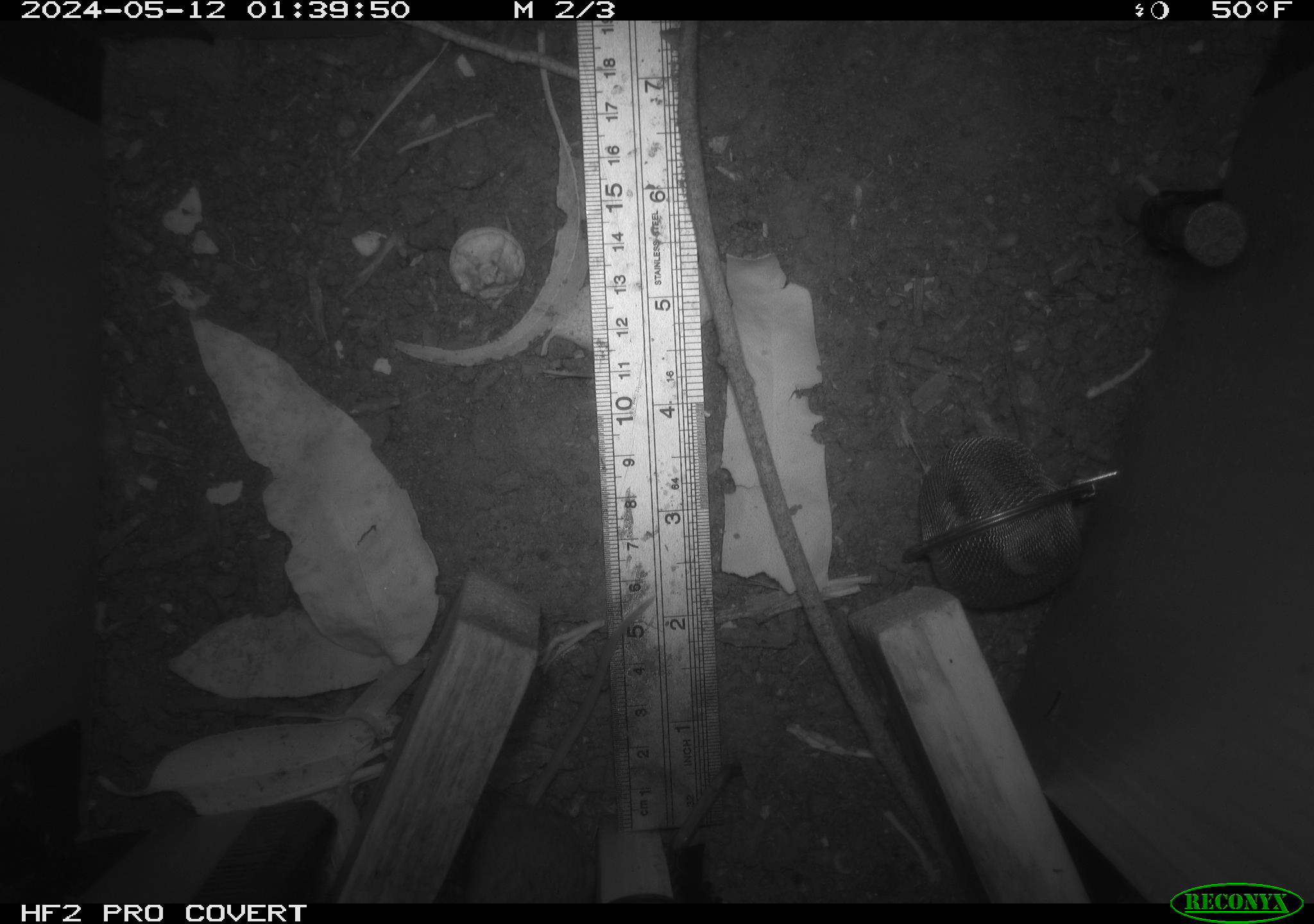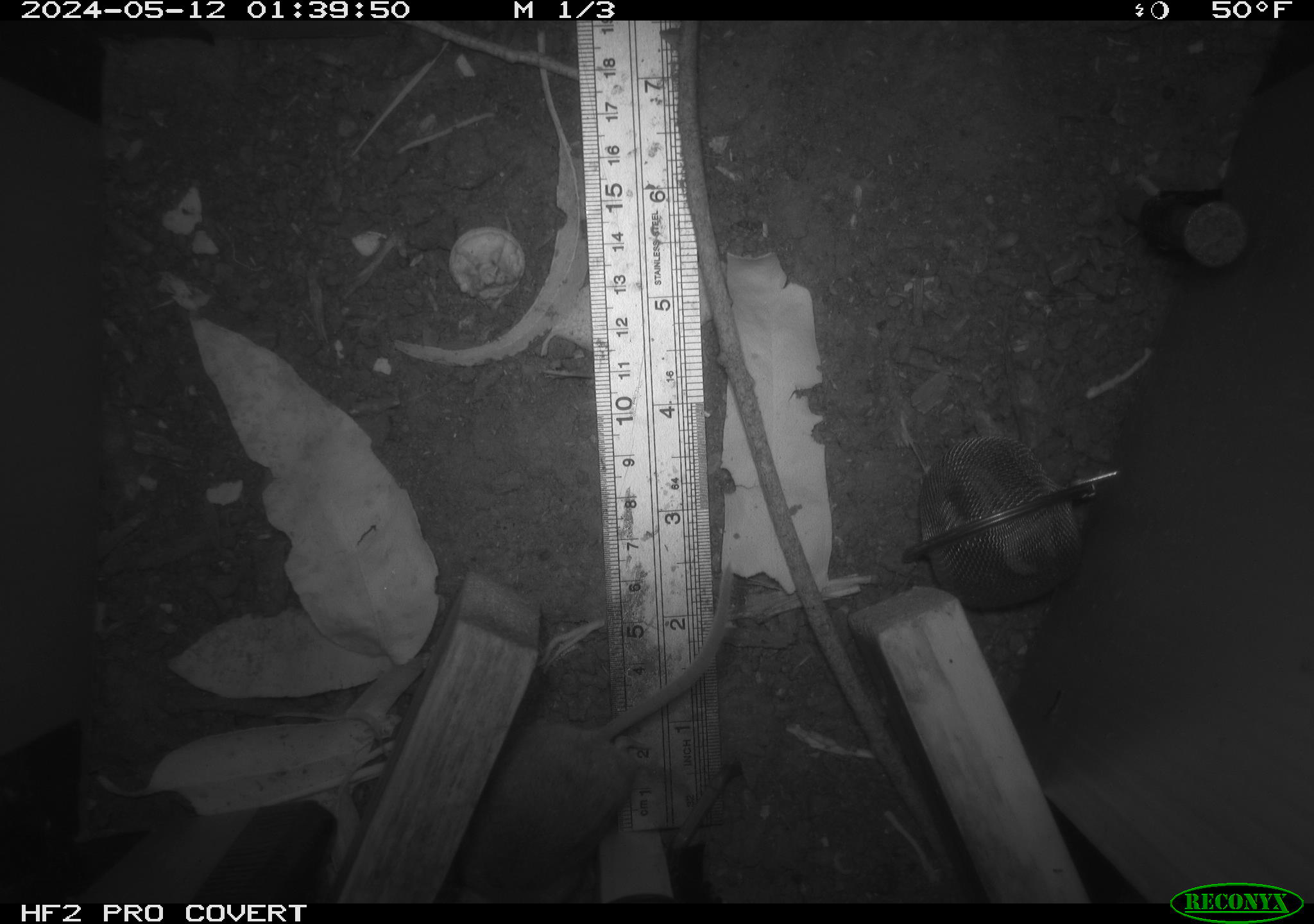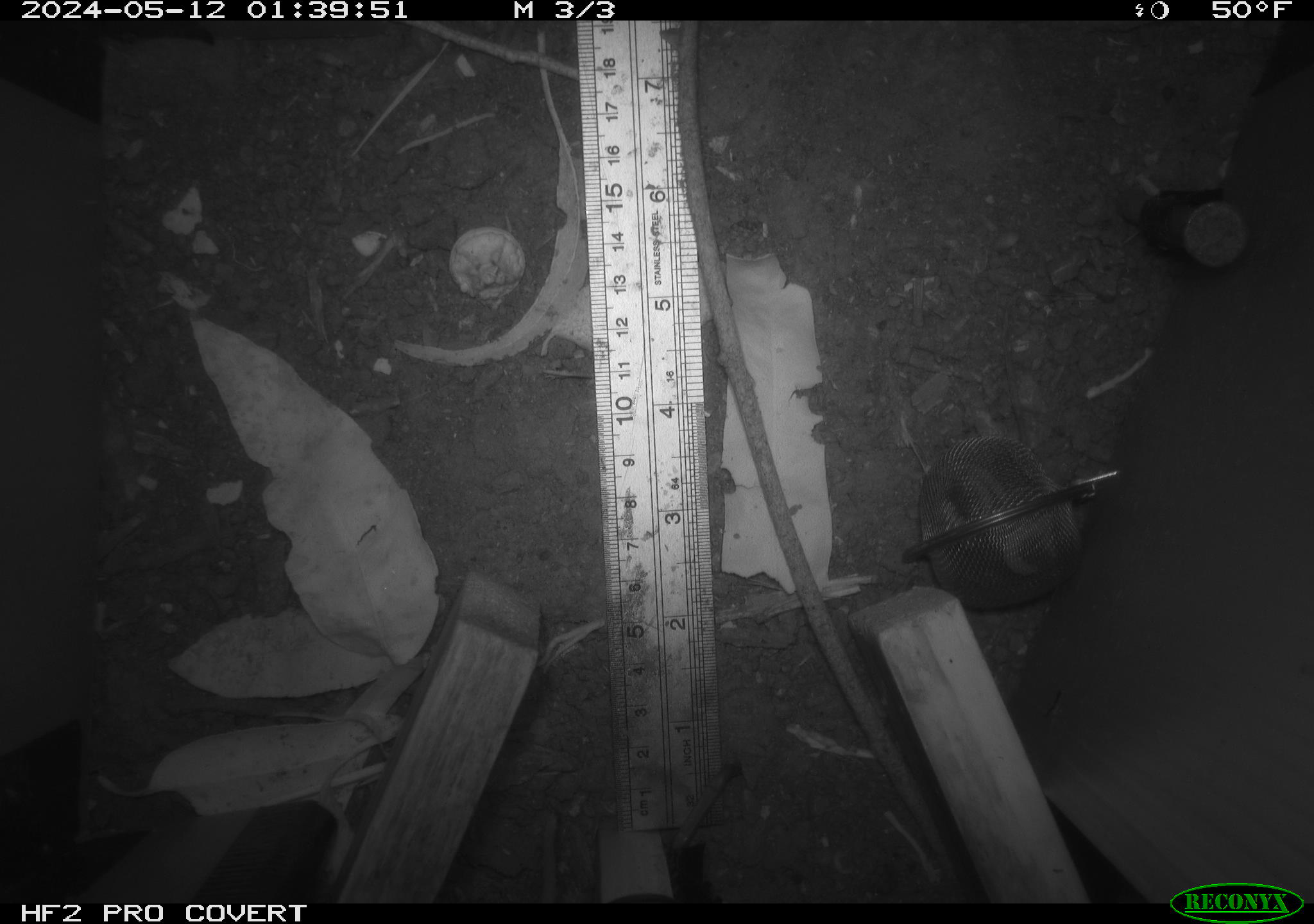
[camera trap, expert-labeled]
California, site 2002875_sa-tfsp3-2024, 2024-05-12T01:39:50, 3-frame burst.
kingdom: Animalia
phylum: Chordata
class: Mammalia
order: Rodentia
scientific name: Rodentia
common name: mouse species